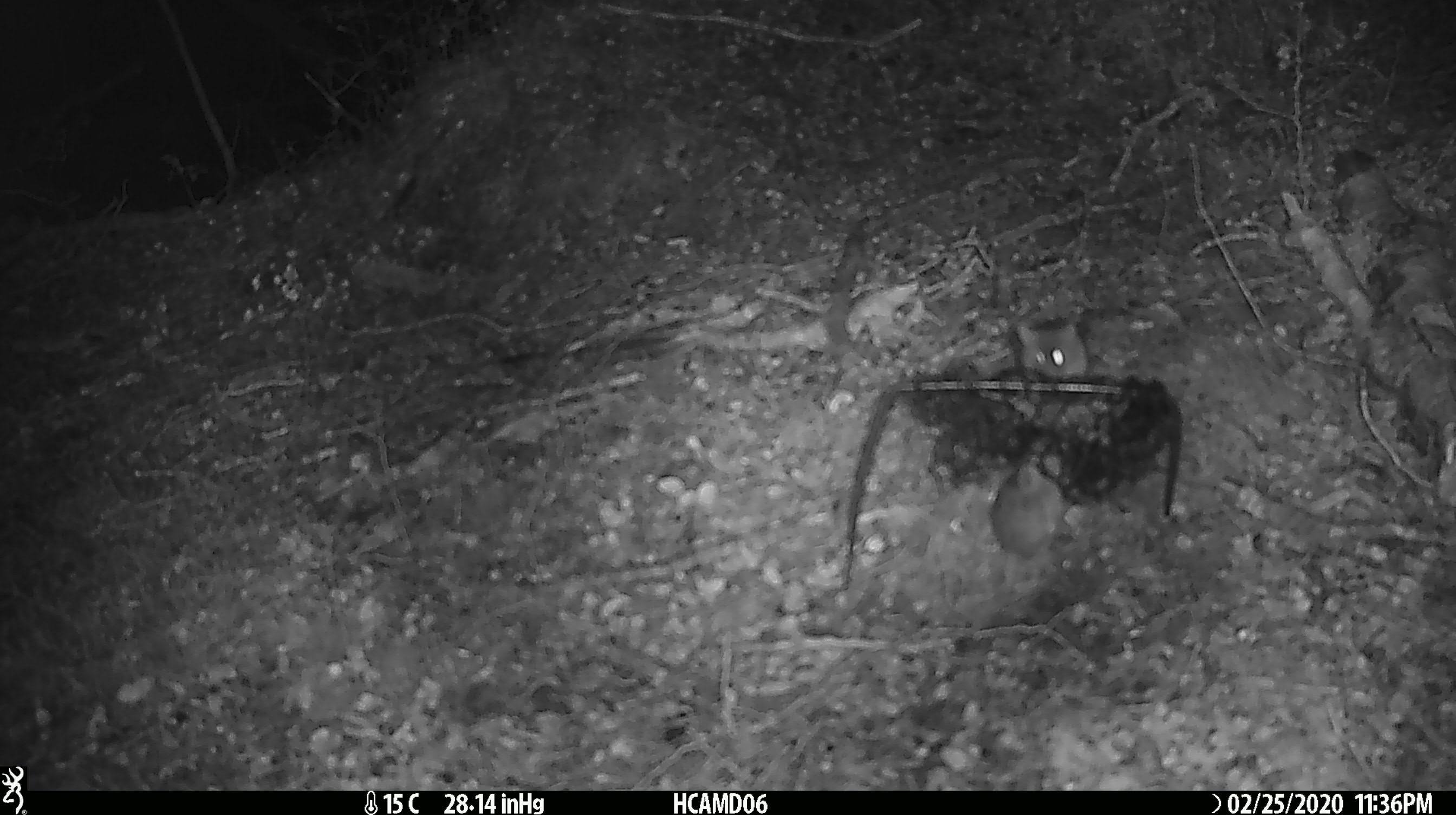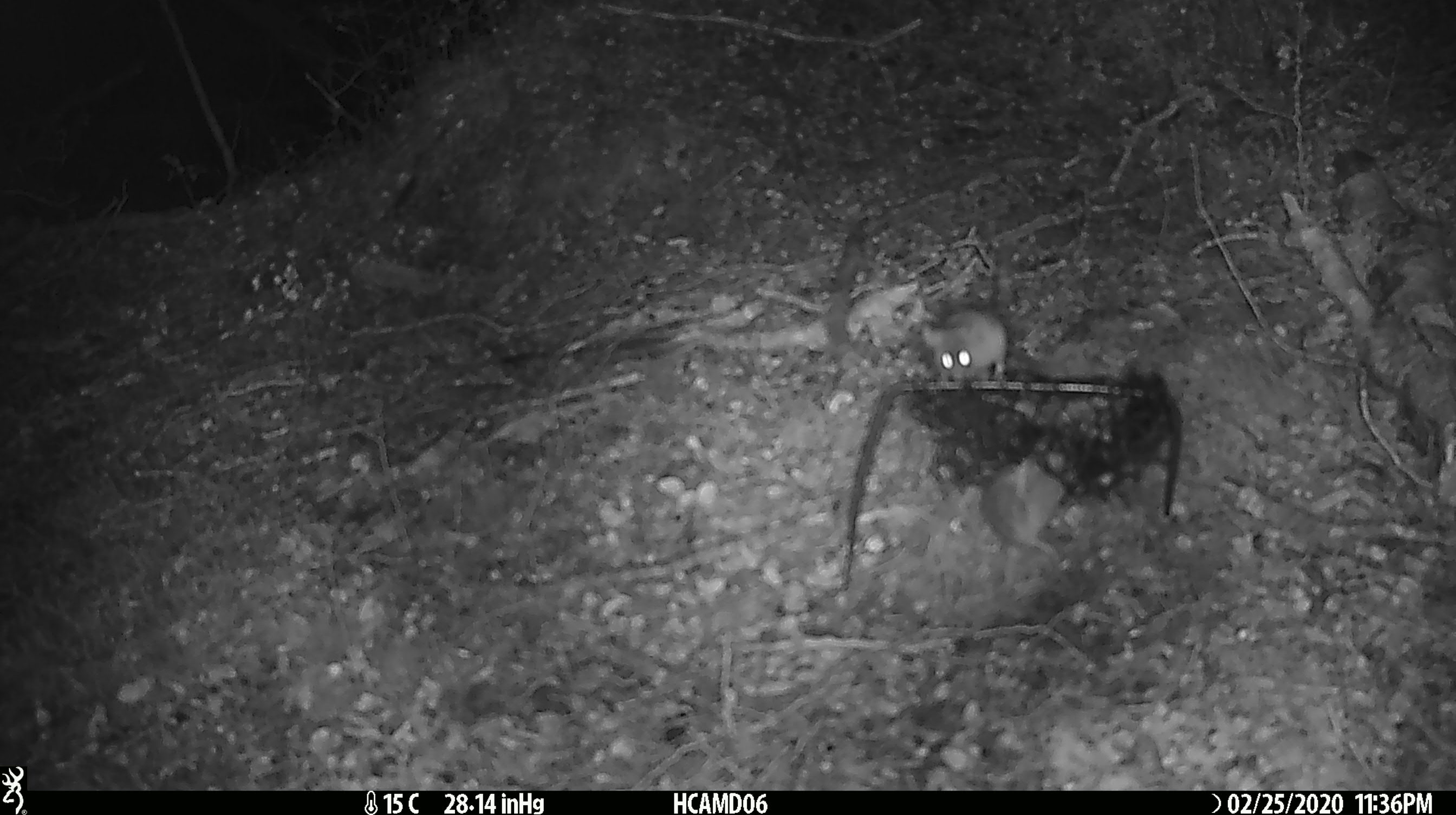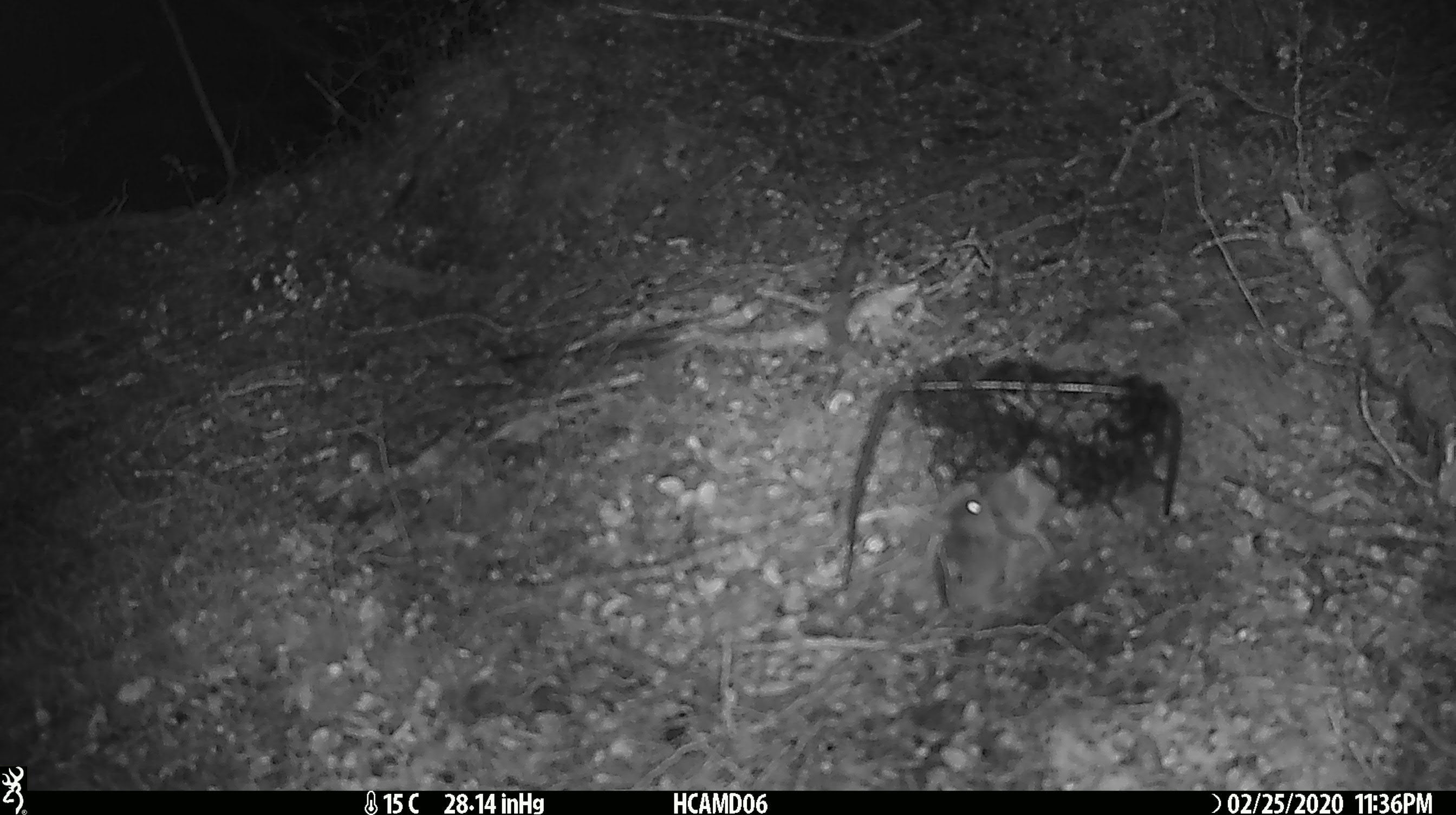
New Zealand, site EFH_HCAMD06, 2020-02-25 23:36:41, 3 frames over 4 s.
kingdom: Animalia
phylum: Chordata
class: Mammalia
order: Rodentia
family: Muridae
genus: Mus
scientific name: Mus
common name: mouse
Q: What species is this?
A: Mouse (Mus).